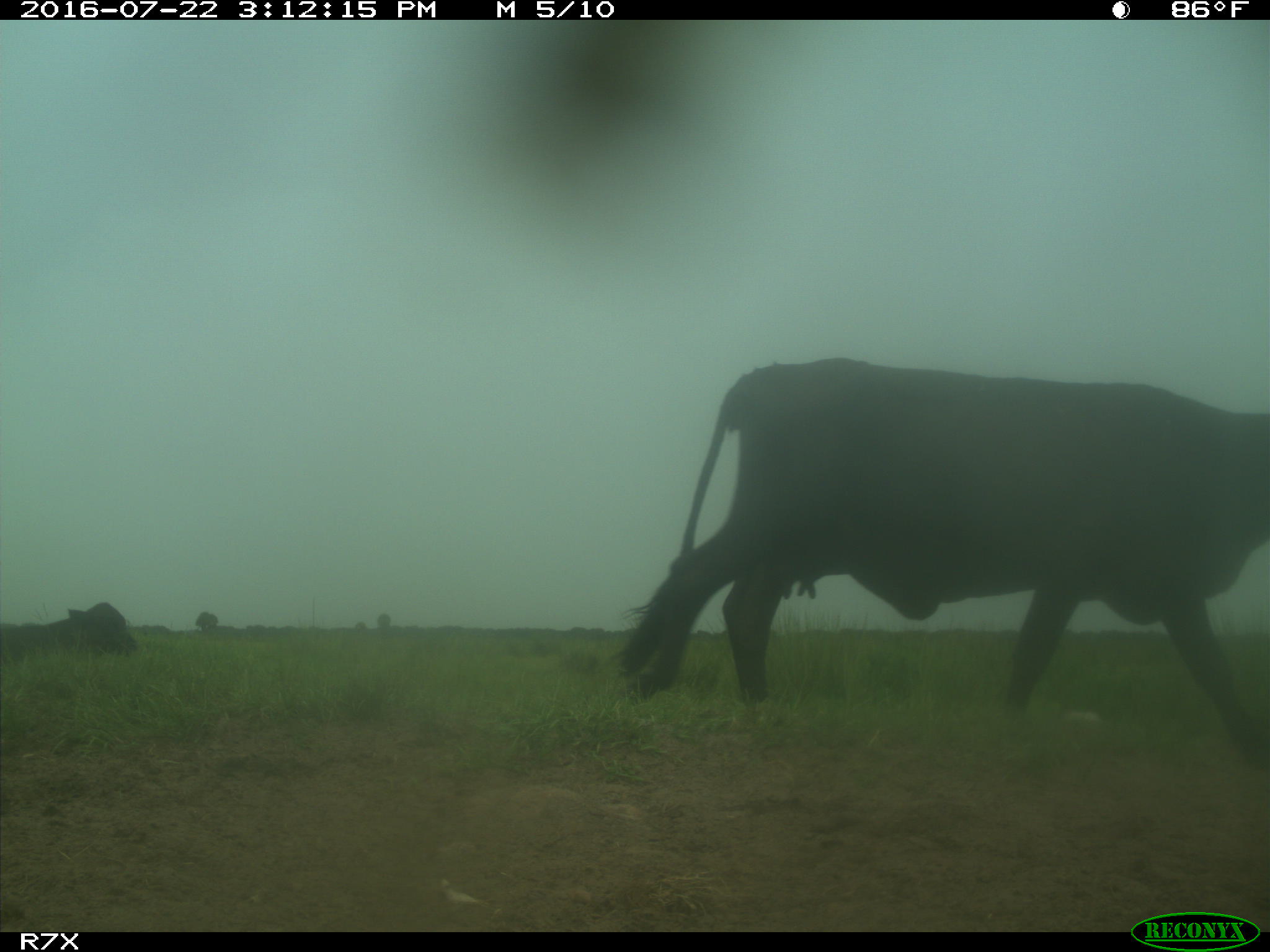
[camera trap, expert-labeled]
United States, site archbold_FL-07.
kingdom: Animalia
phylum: Chordata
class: Mammalia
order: Artiodactyla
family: Bovidae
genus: Bos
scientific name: Bos taurus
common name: domestic cow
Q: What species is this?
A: Bos taurus (domestic cow).